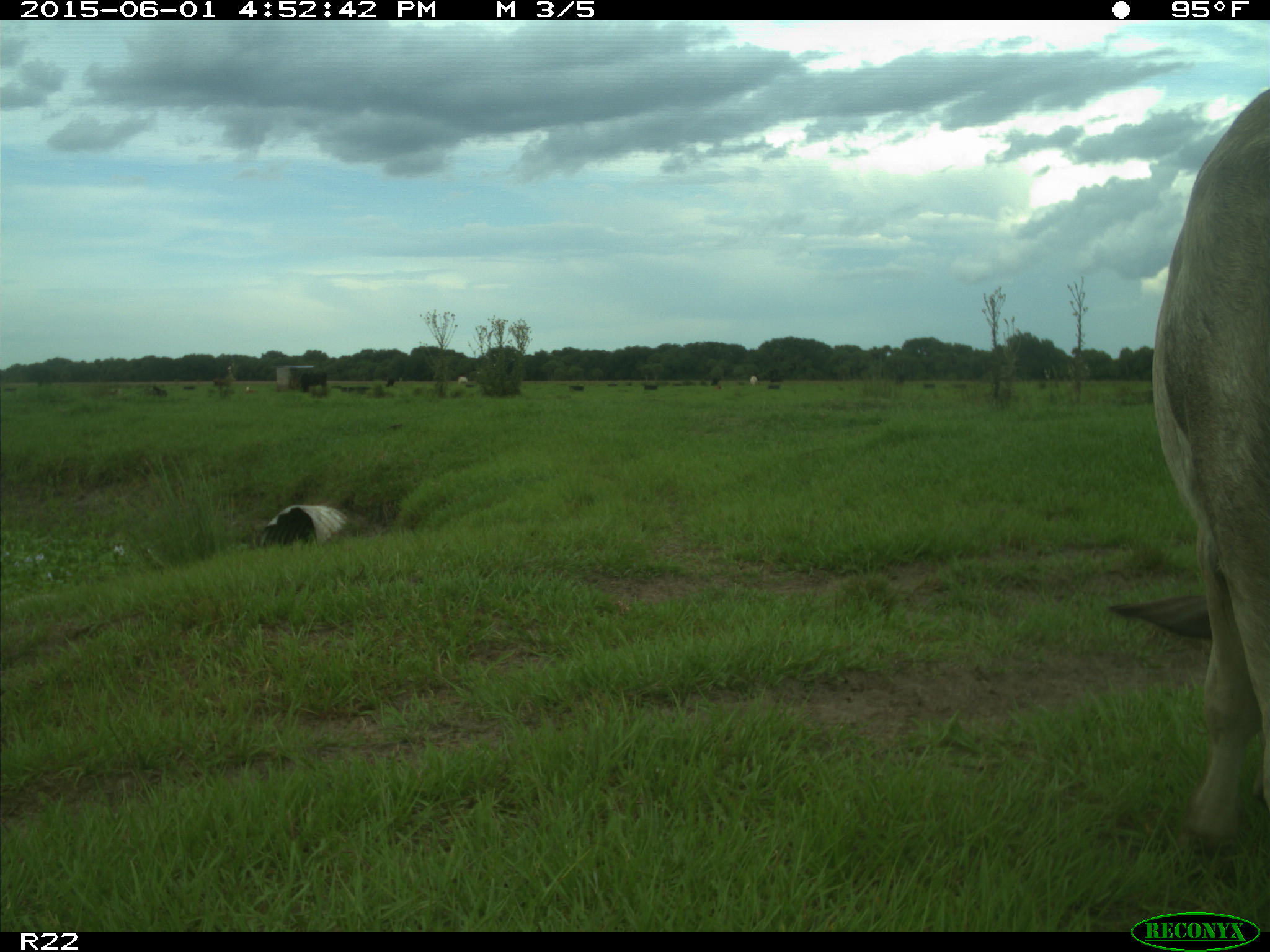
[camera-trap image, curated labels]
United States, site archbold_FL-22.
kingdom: Animalia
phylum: Chordata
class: Mammalia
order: Artiodactyla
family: Bovidae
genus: Bos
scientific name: Bos taurus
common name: domestic cow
Bos taurus (domestic cow).